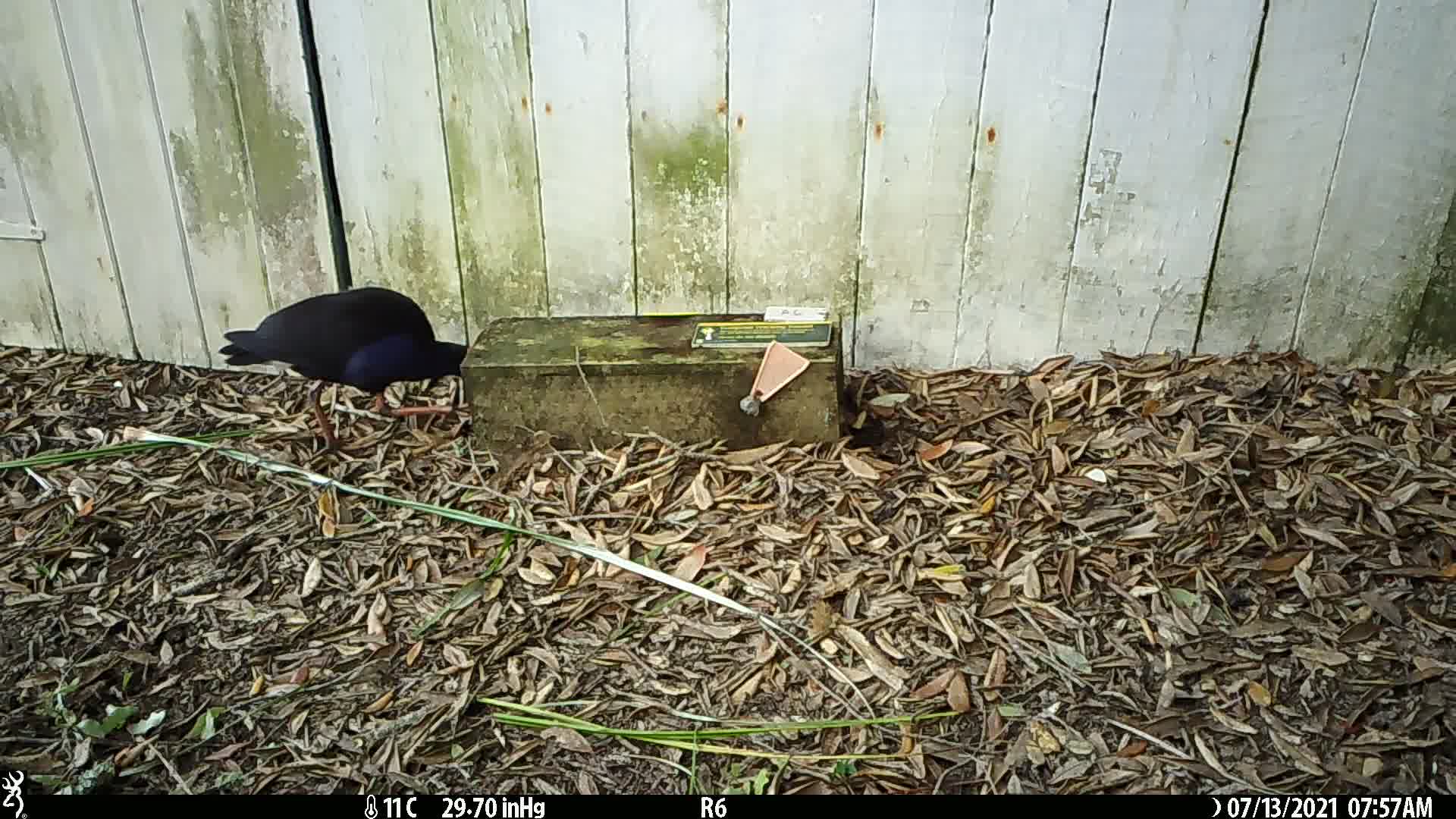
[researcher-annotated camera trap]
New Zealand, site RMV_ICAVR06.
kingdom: Animalia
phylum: Chordata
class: Aves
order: Gruiformes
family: Rallidae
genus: Porphyrio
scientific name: Porphyrio melanotus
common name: australasian swamphen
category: pukeko